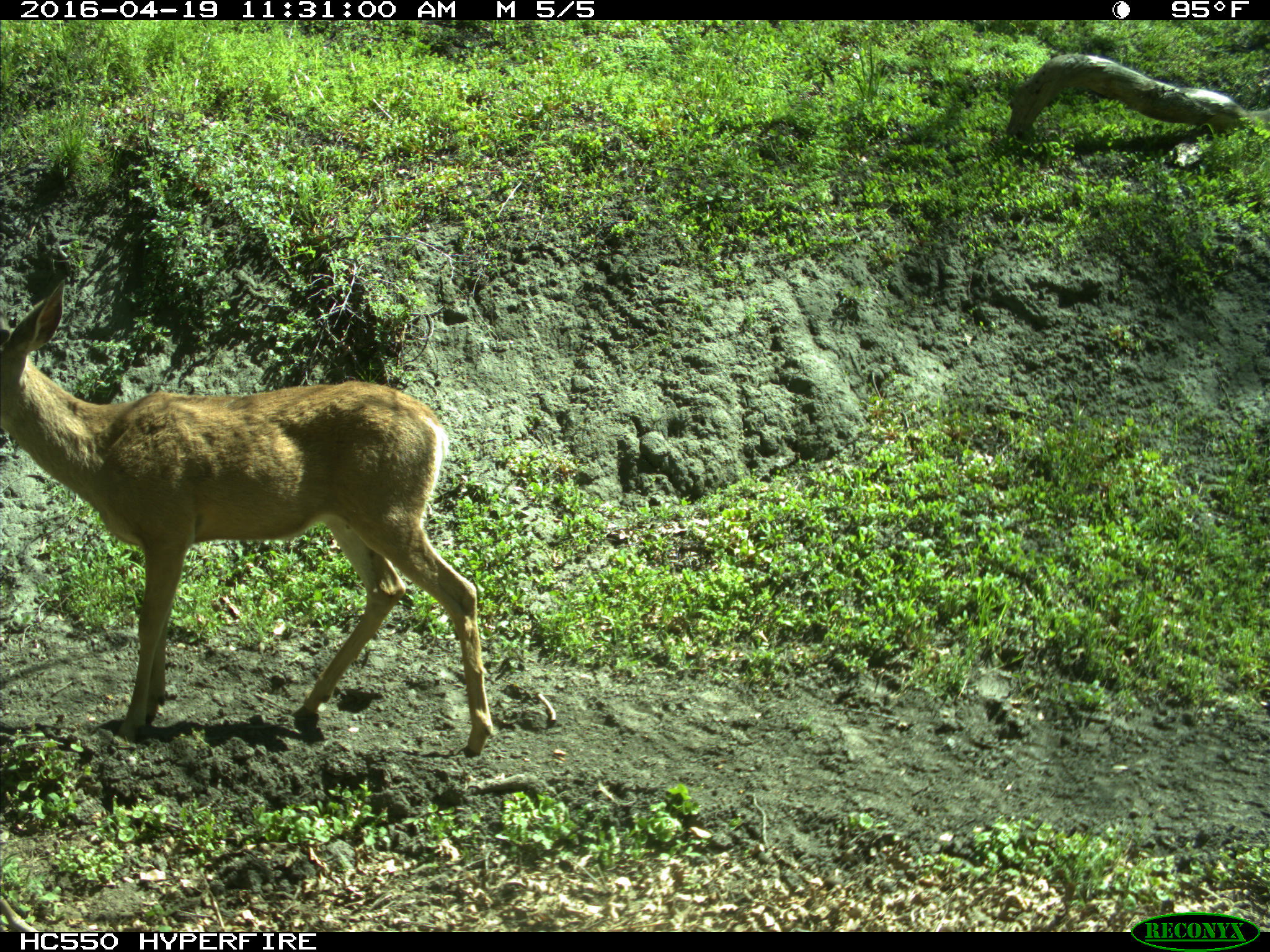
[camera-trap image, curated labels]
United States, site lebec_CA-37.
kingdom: Animalia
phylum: Chordata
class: Mammalia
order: Artiodactyla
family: Cervidae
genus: Odocoileus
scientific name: Odocoileus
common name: deer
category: unidentified deer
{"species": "unidentified deer (deer) (Odocoileus)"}